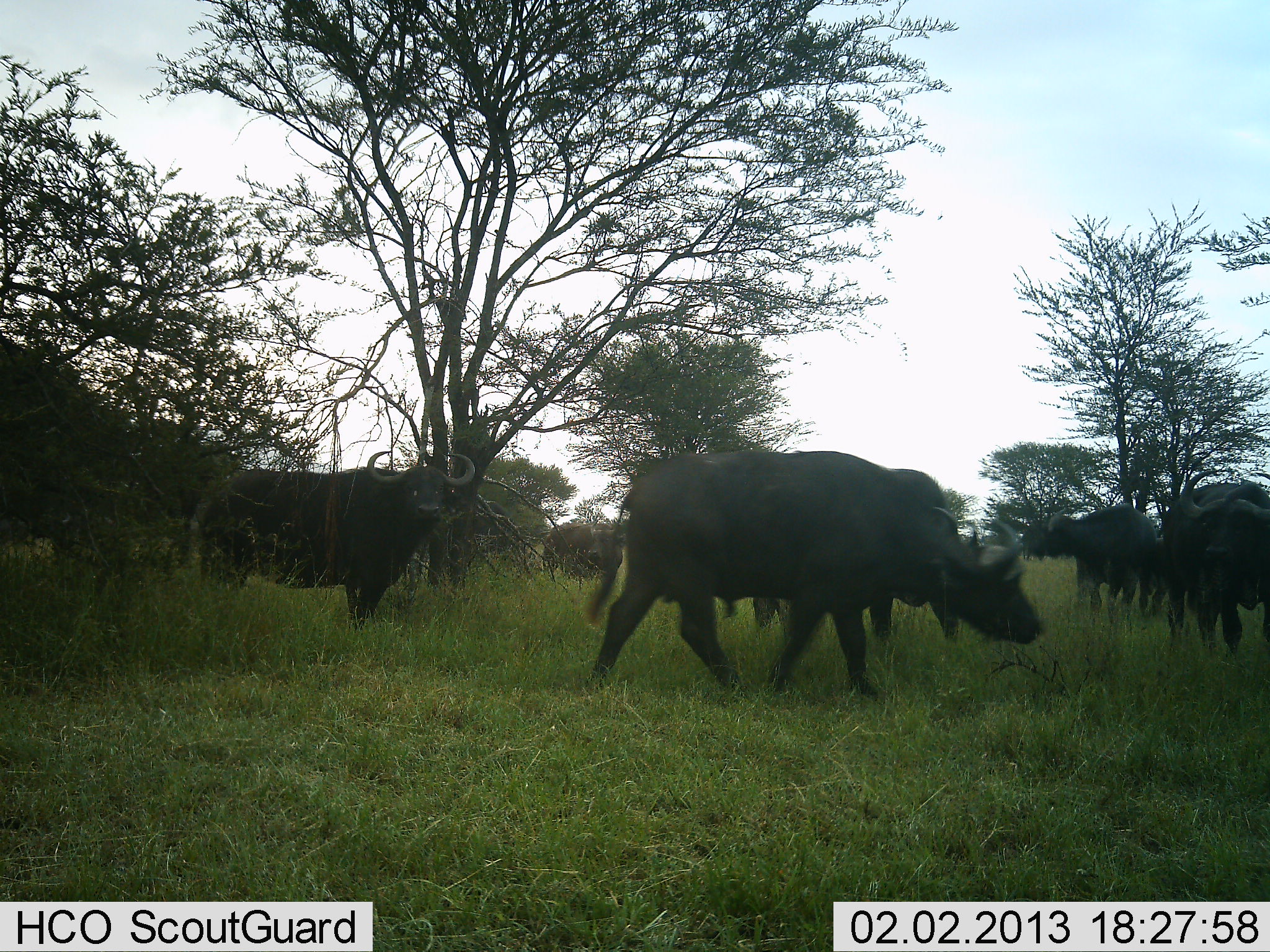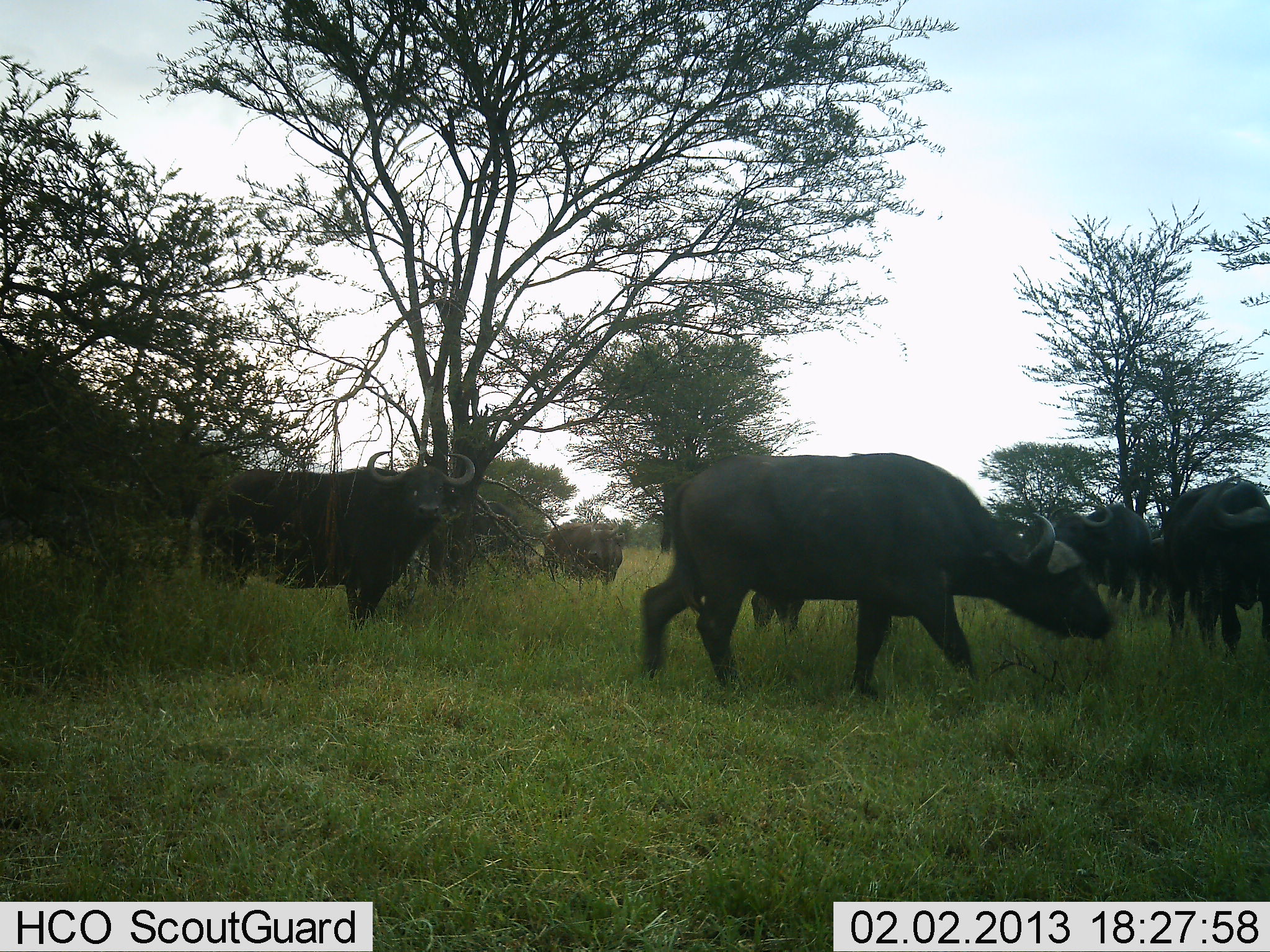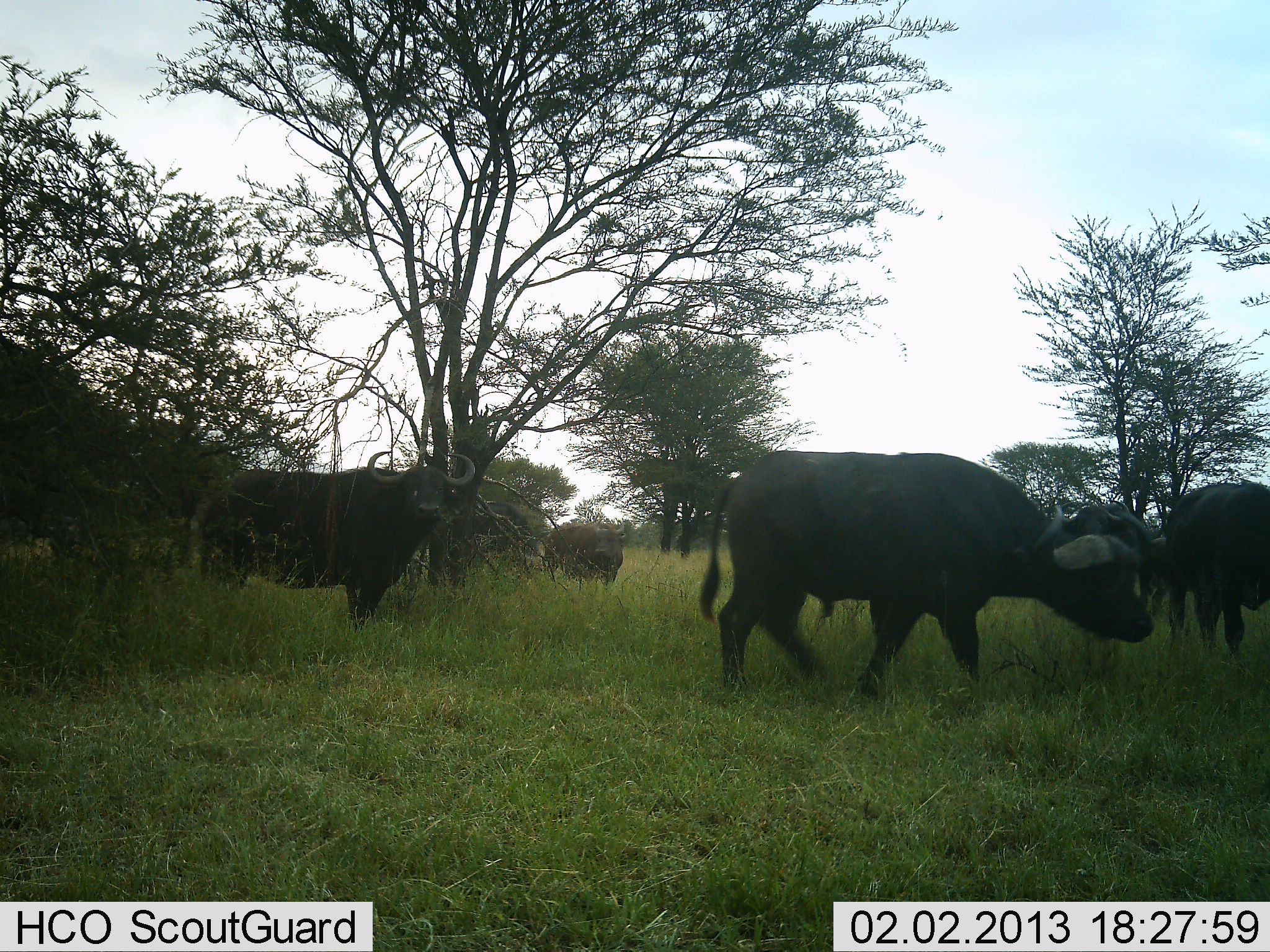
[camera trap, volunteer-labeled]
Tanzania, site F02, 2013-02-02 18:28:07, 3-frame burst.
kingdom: Animalia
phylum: Chordata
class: Mammalia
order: Artiodactyla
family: Bovidae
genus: Syncerus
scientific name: Syncerus caffer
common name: cape buffalo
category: buffalo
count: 8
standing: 76%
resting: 0%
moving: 57%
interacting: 5%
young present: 10%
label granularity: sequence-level